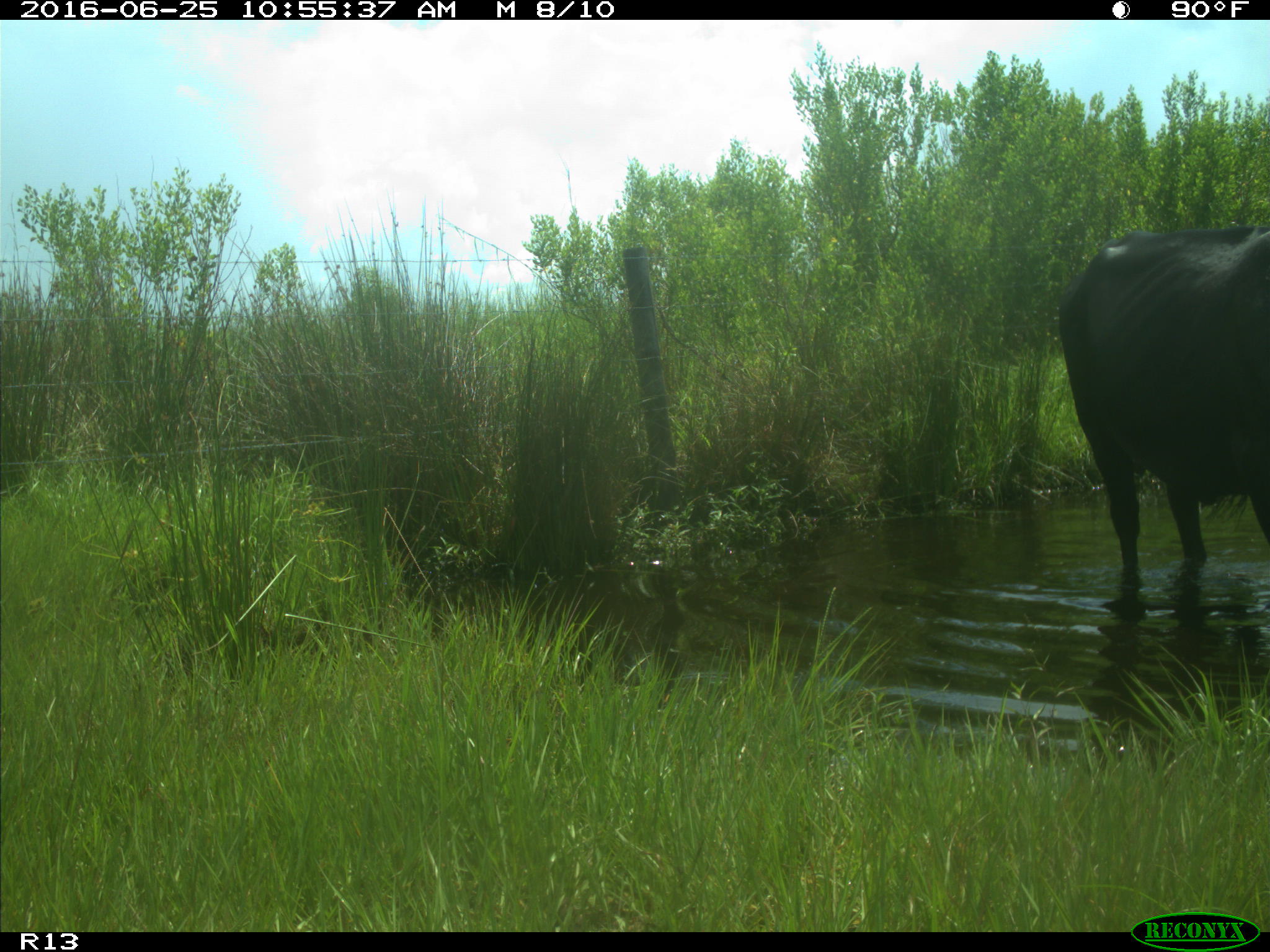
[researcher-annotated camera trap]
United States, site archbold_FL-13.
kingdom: Animalia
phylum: Chordata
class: Mammalia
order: Artiodactyla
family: Bovidae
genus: Bos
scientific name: Bos taurus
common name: domestic cow